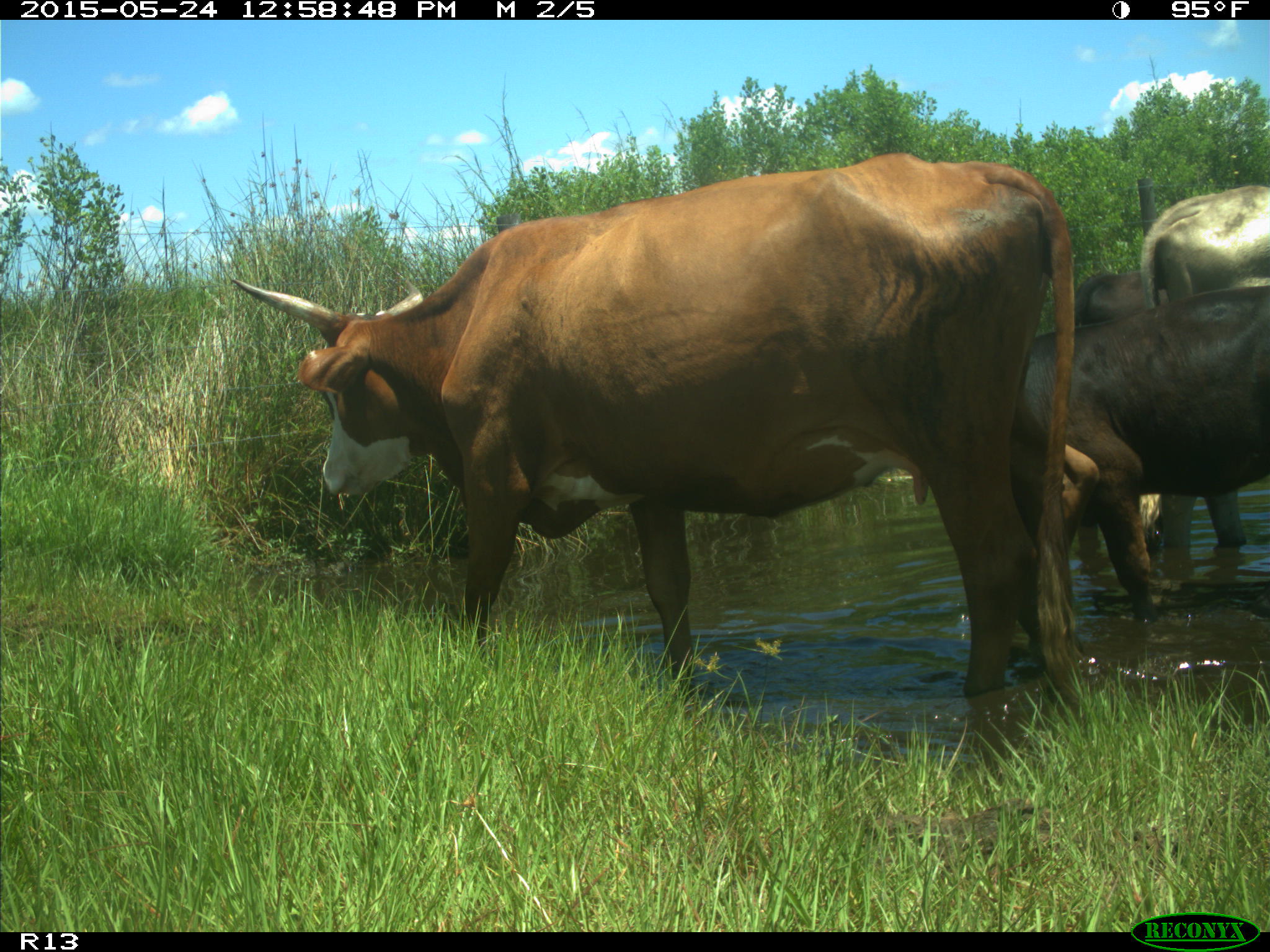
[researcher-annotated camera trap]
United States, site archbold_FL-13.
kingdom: Animalia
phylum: Chordata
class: Mammalia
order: Artiodactyla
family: Bovidae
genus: Bos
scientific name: Bos taurus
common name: domestic cow